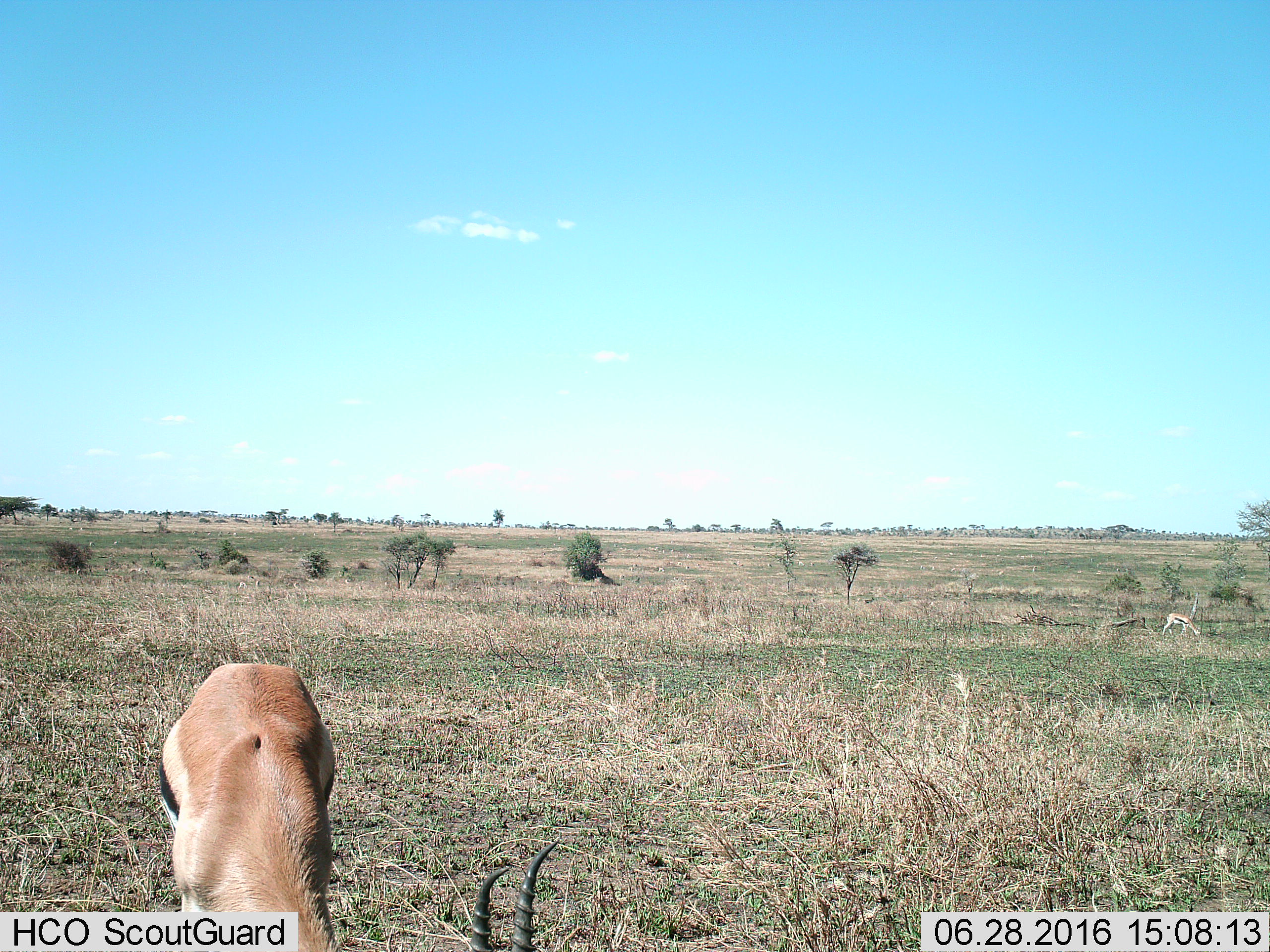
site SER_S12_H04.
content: unidentified animal